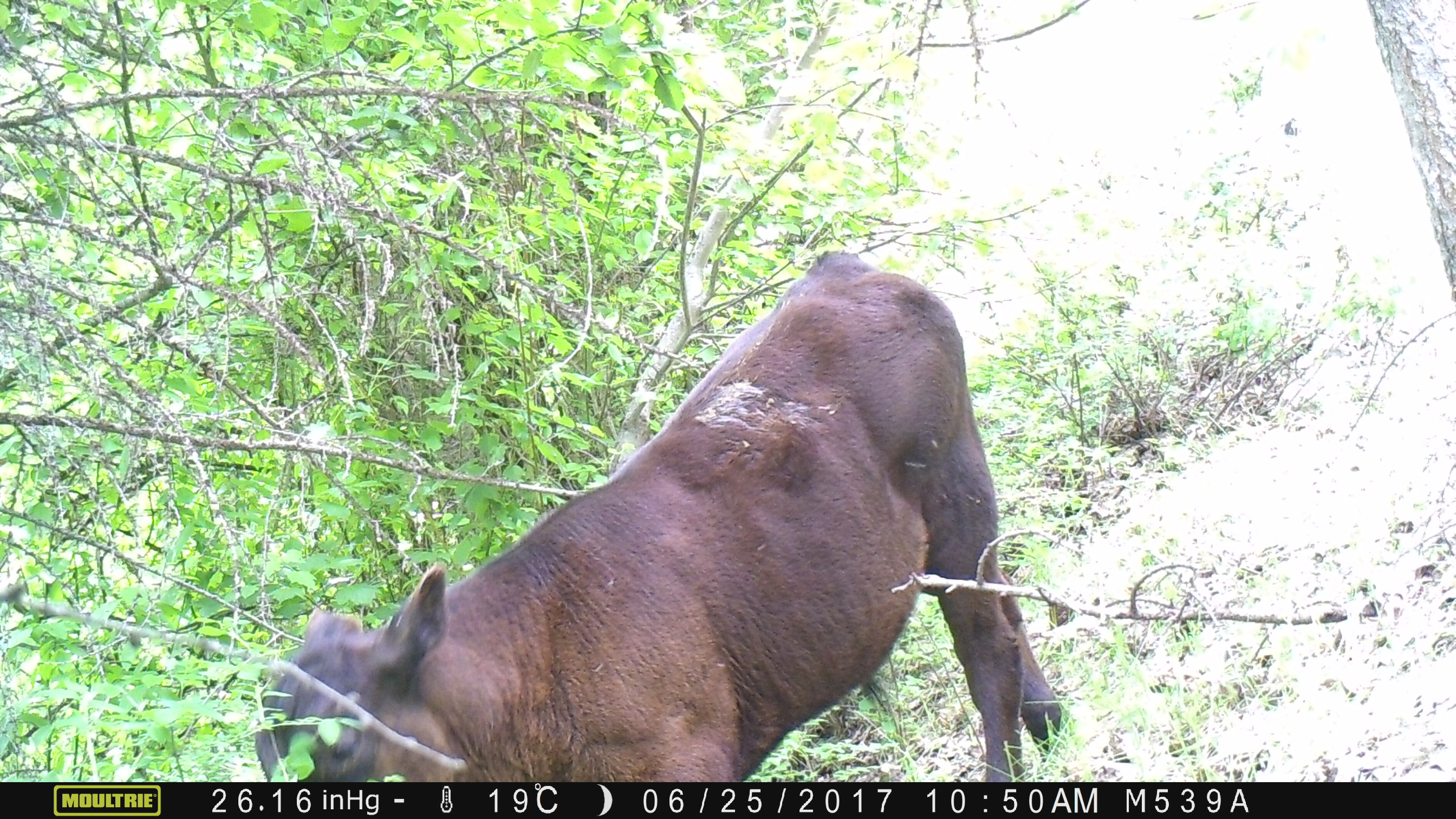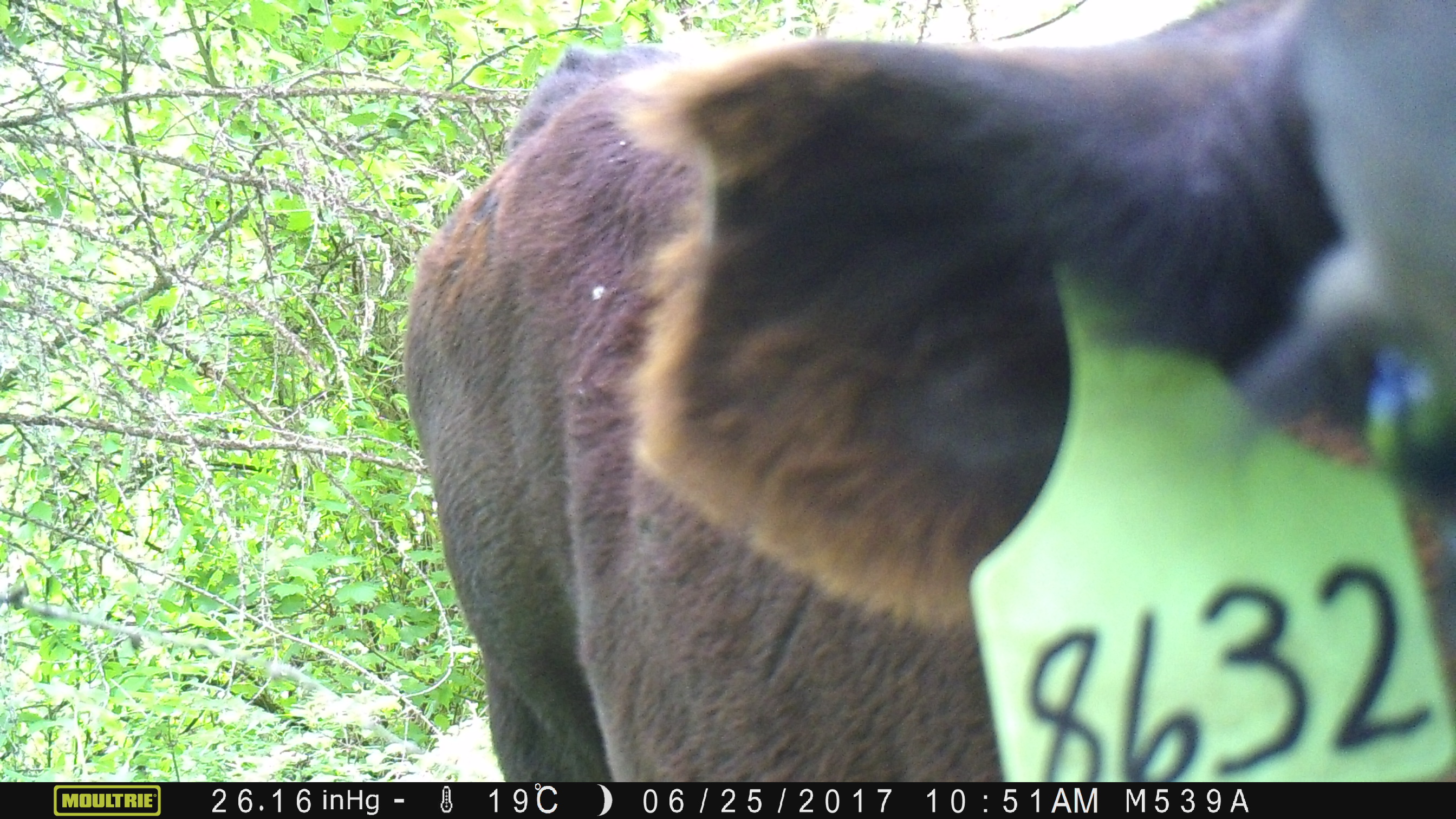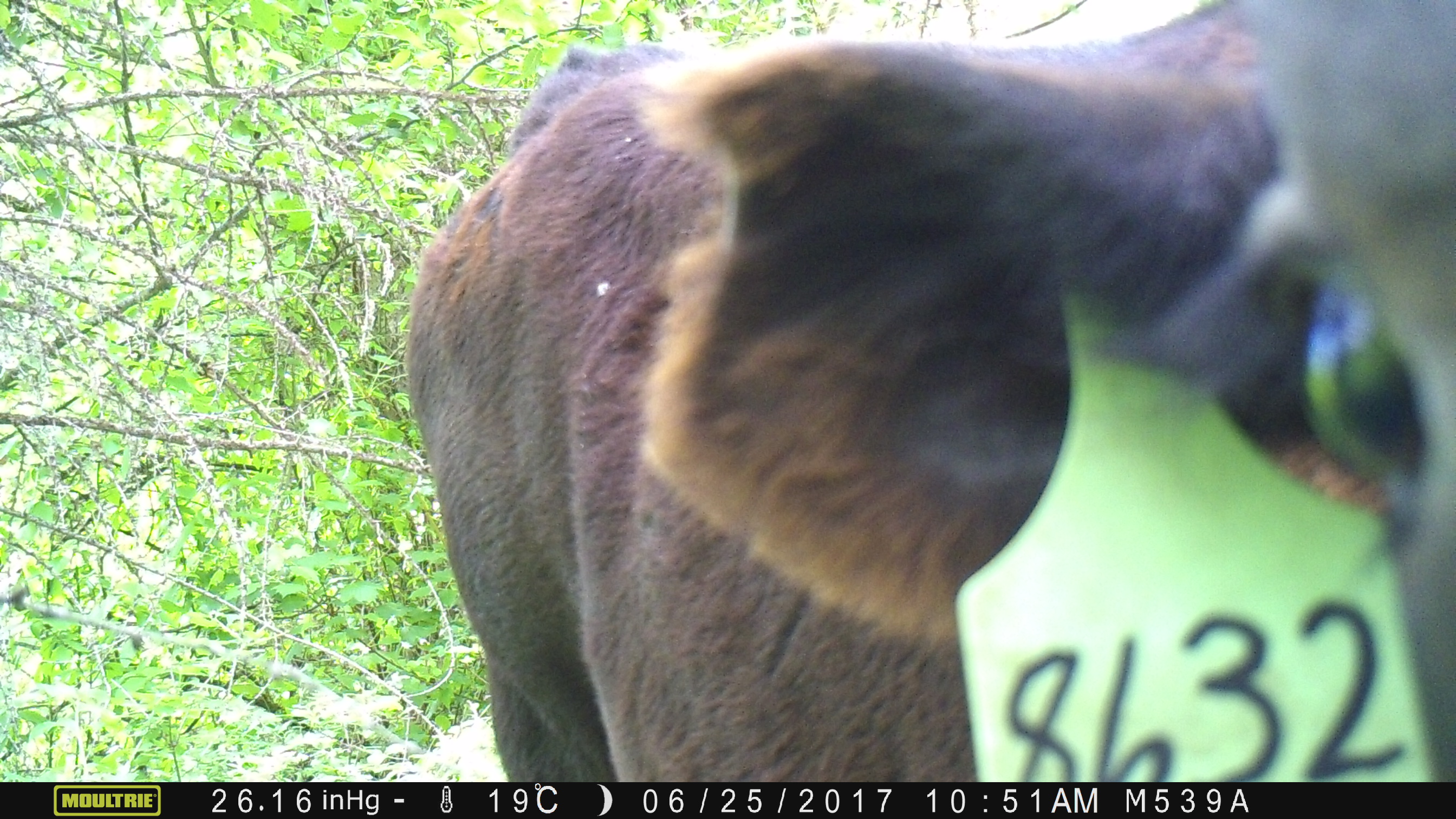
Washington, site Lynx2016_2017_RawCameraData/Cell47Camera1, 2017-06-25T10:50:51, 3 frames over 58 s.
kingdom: Animalia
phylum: Chordata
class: Mammalia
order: Artiodactyla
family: Bovidae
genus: Bos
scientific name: Bos taurus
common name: domestic cattle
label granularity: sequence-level